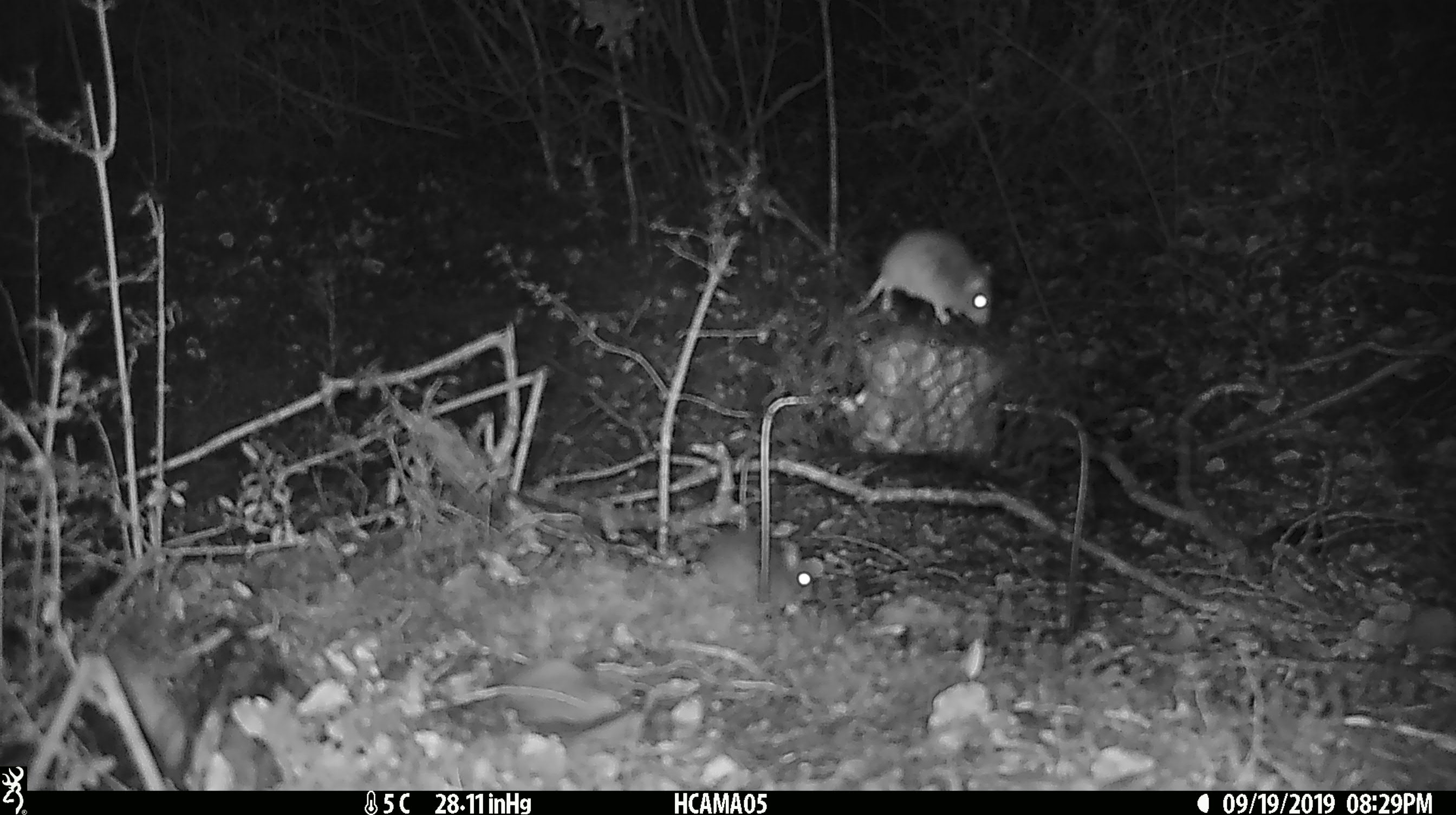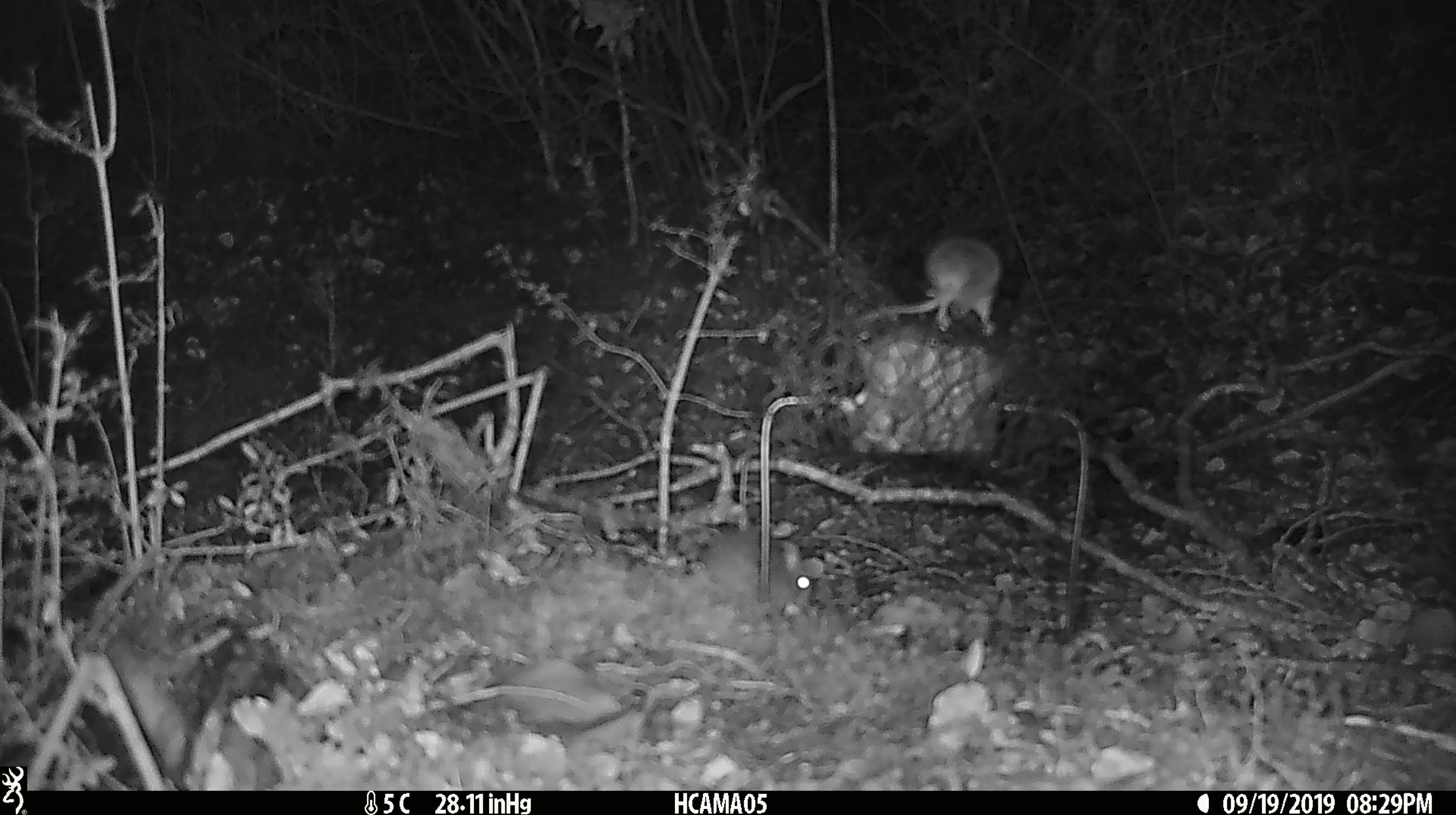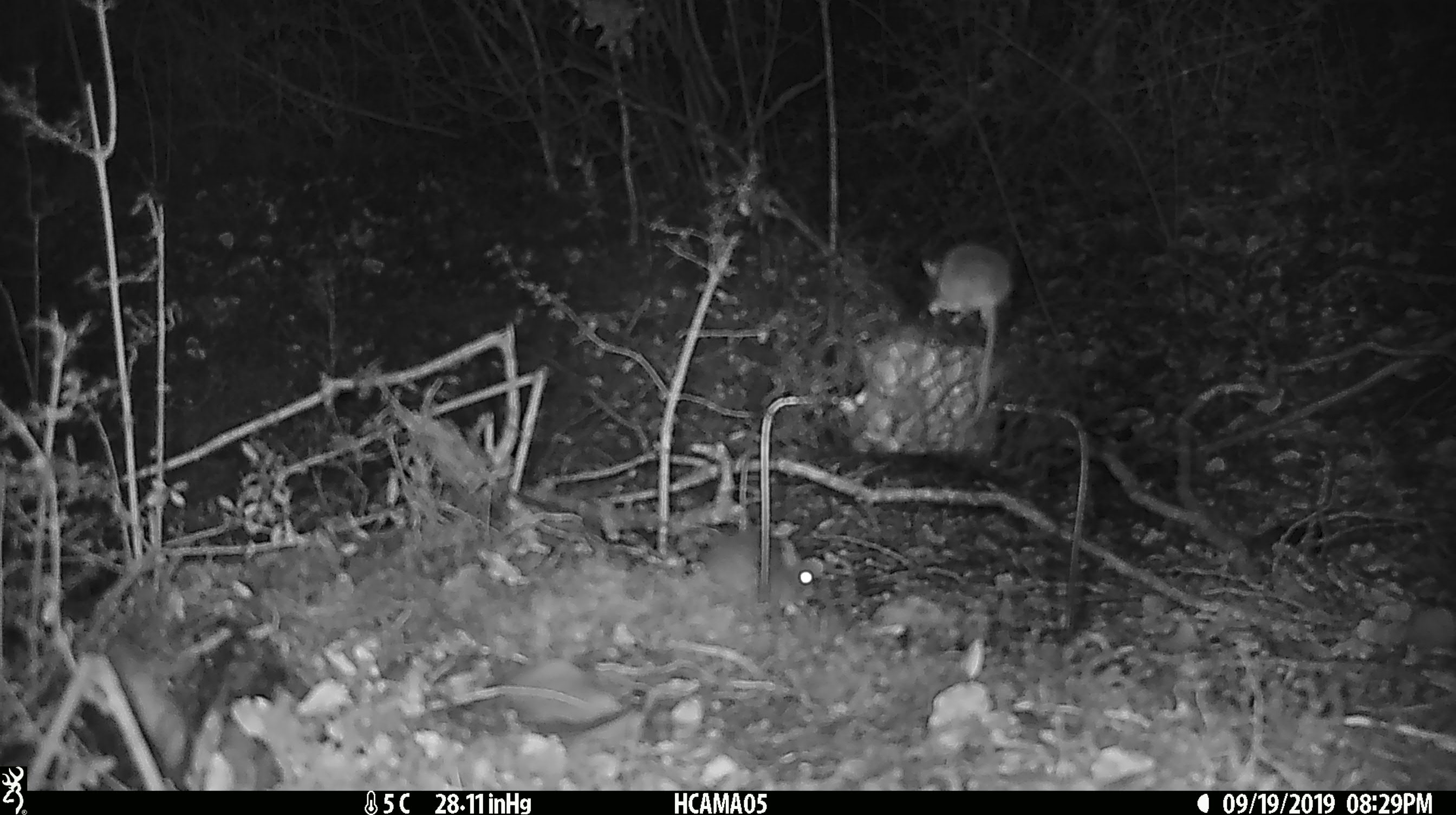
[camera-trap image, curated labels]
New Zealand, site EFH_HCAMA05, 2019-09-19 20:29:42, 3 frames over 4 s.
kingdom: Animalia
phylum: Chordata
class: Mammalia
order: Rodentia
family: Muridae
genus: Mus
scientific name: Mus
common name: mouse